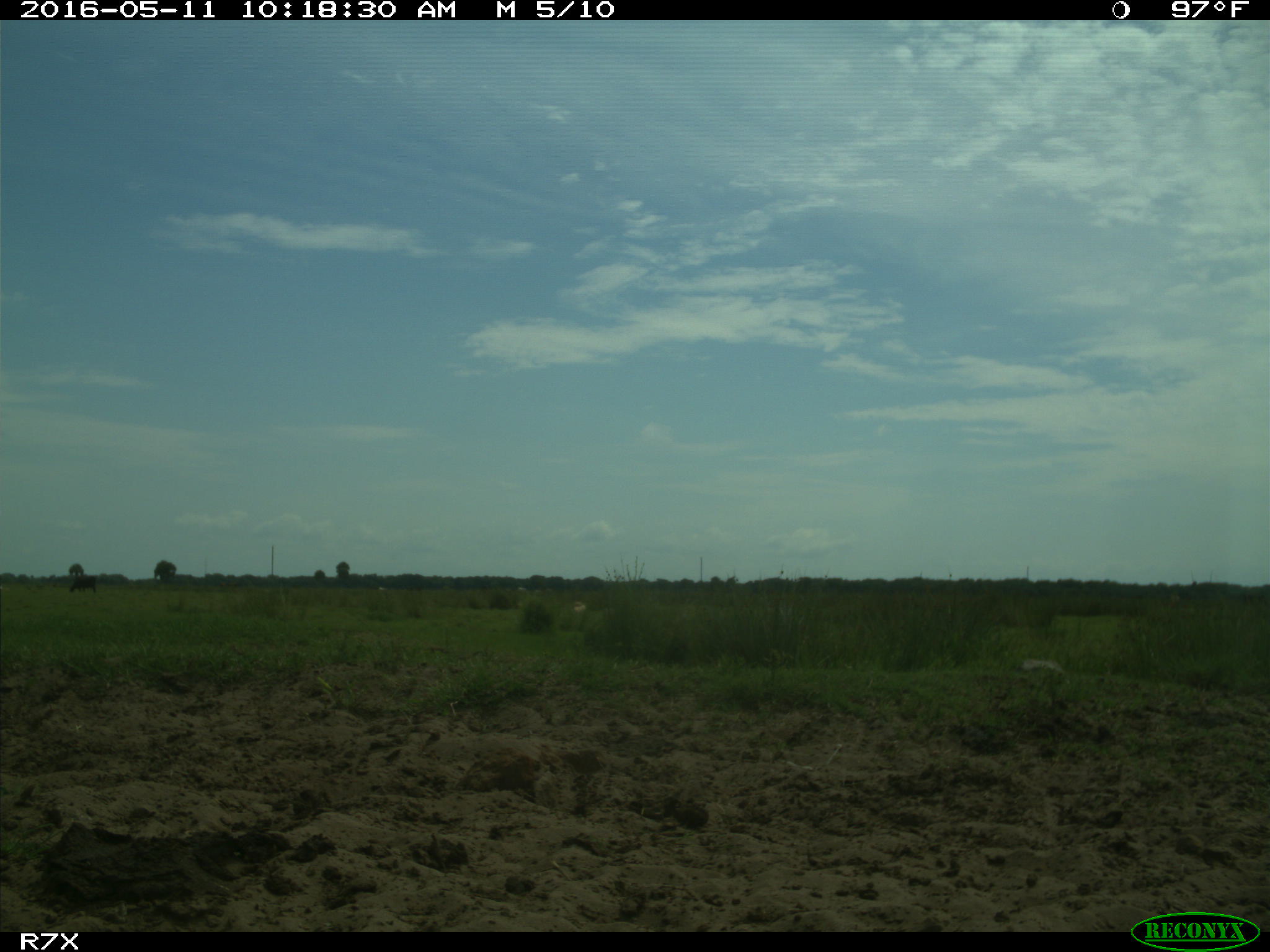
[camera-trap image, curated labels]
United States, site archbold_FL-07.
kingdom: Animalia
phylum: Chordata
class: Mammalia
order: Artiodactyla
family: Bovidae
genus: Bos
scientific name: Bos taurus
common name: domestic cow